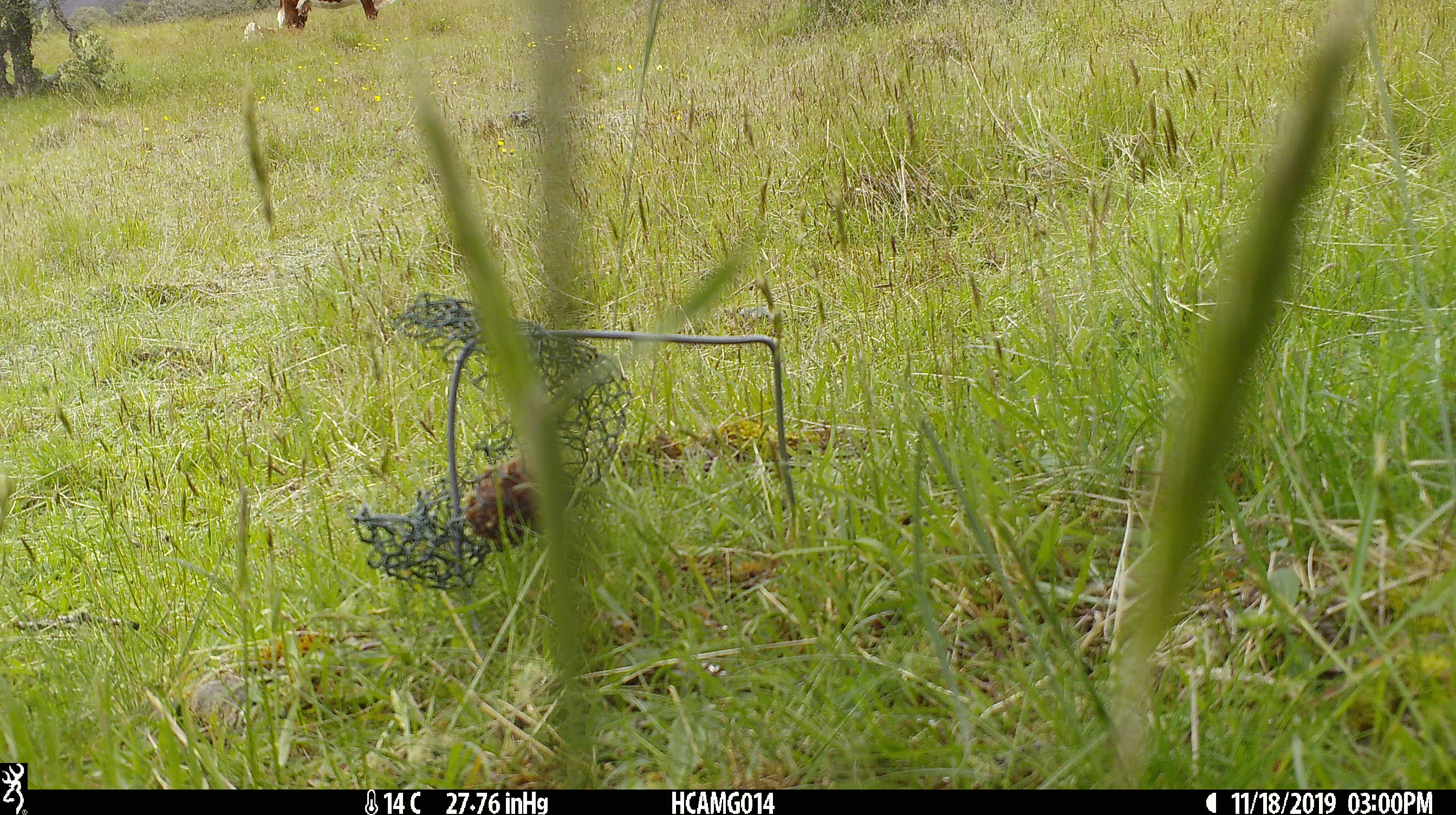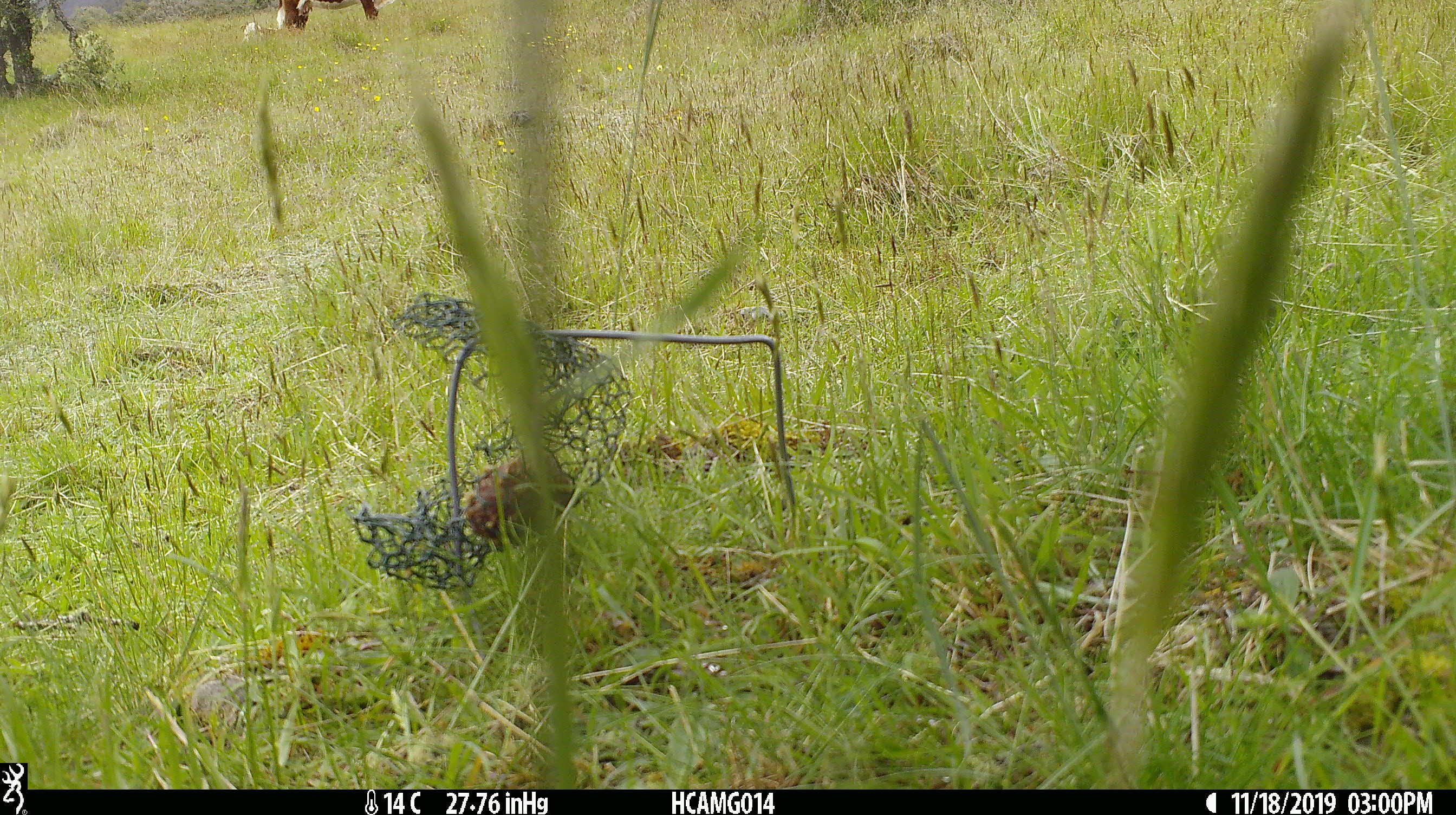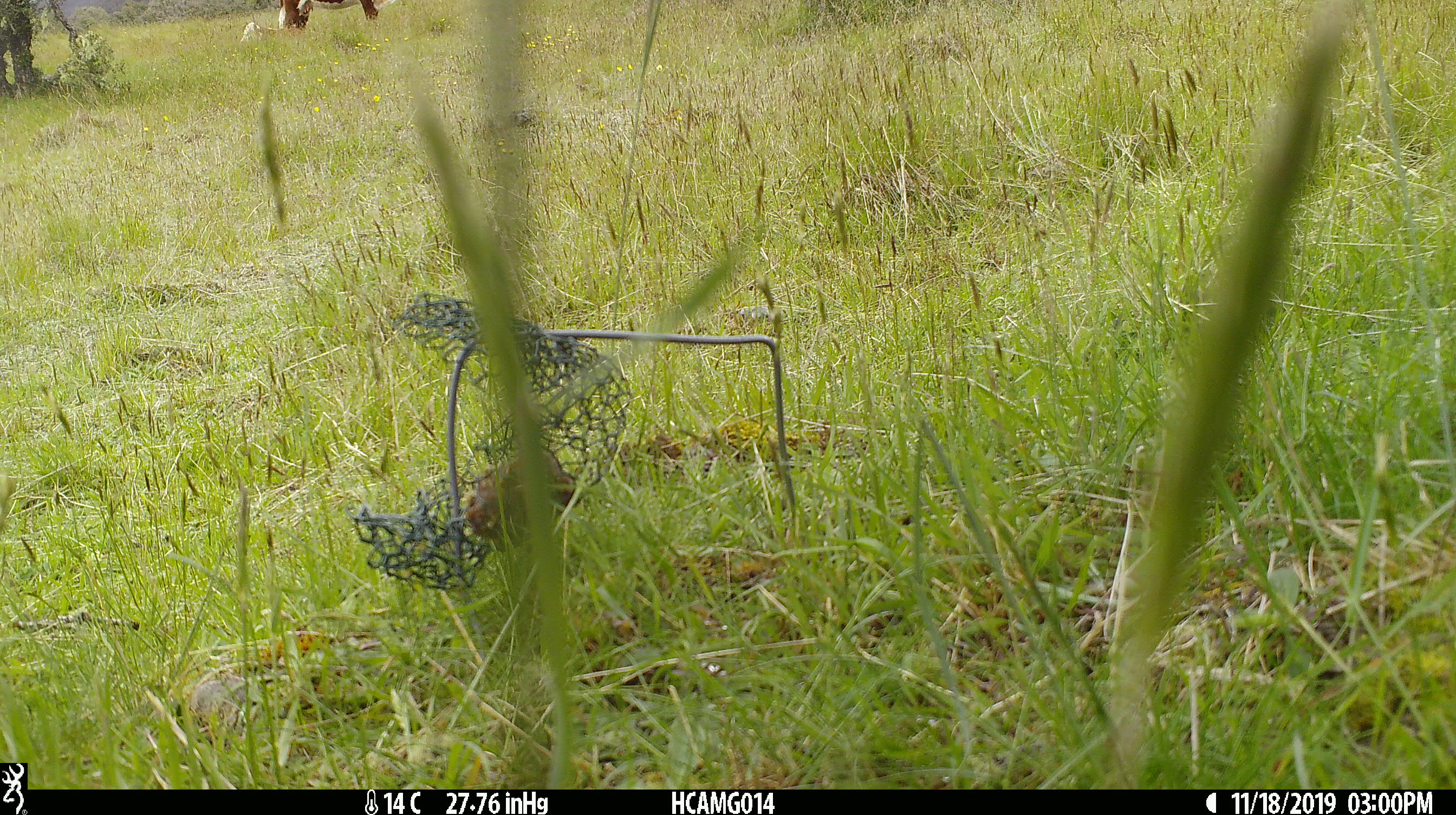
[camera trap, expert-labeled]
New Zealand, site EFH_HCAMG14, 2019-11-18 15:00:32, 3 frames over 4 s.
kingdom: Animalia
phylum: Chordata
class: Mammalia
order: Artiodactyla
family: Bovidae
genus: Bos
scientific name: Bos taurus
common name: domestic cow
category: cow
Cow (domestic cow) (Bos taurus).